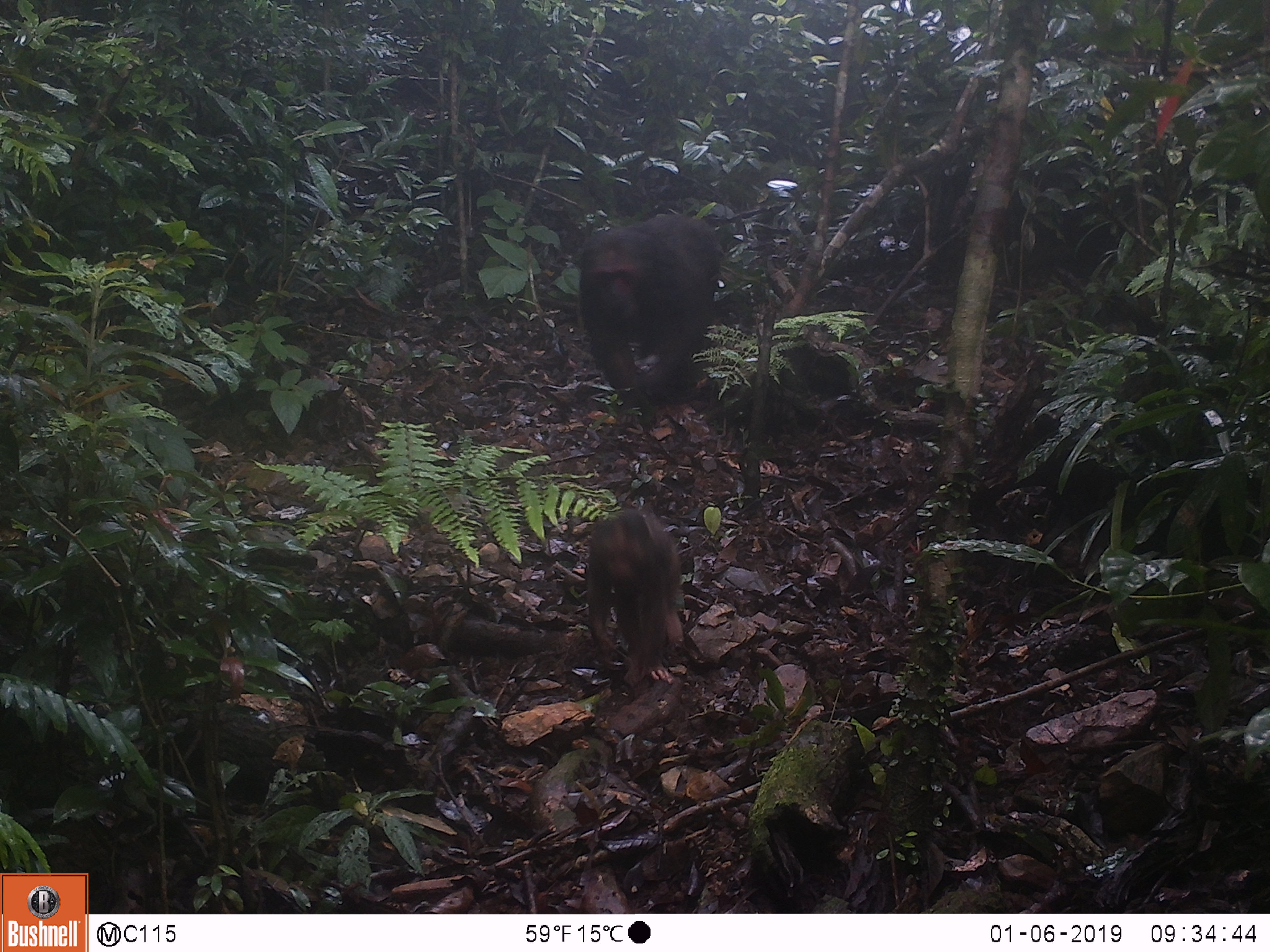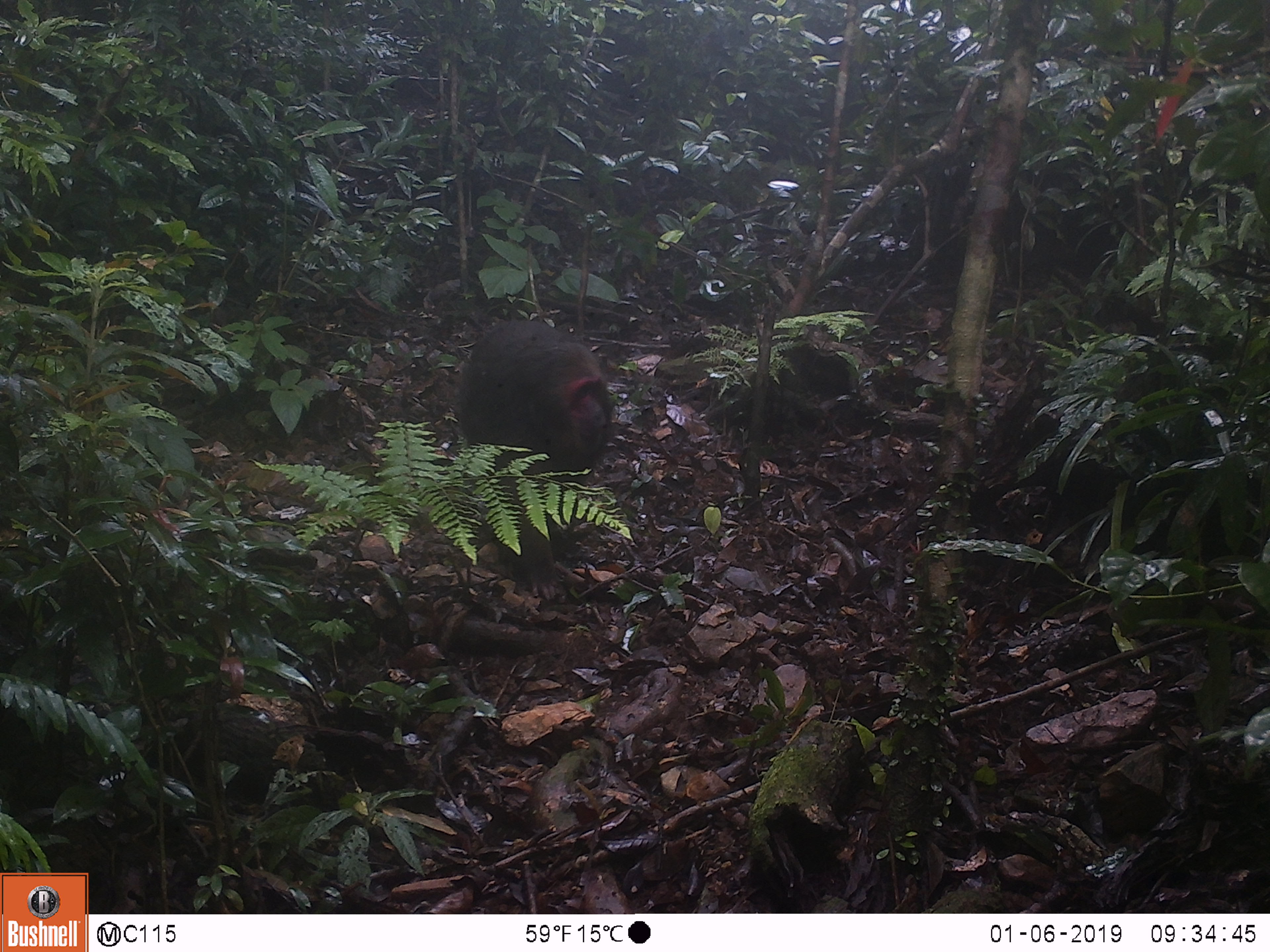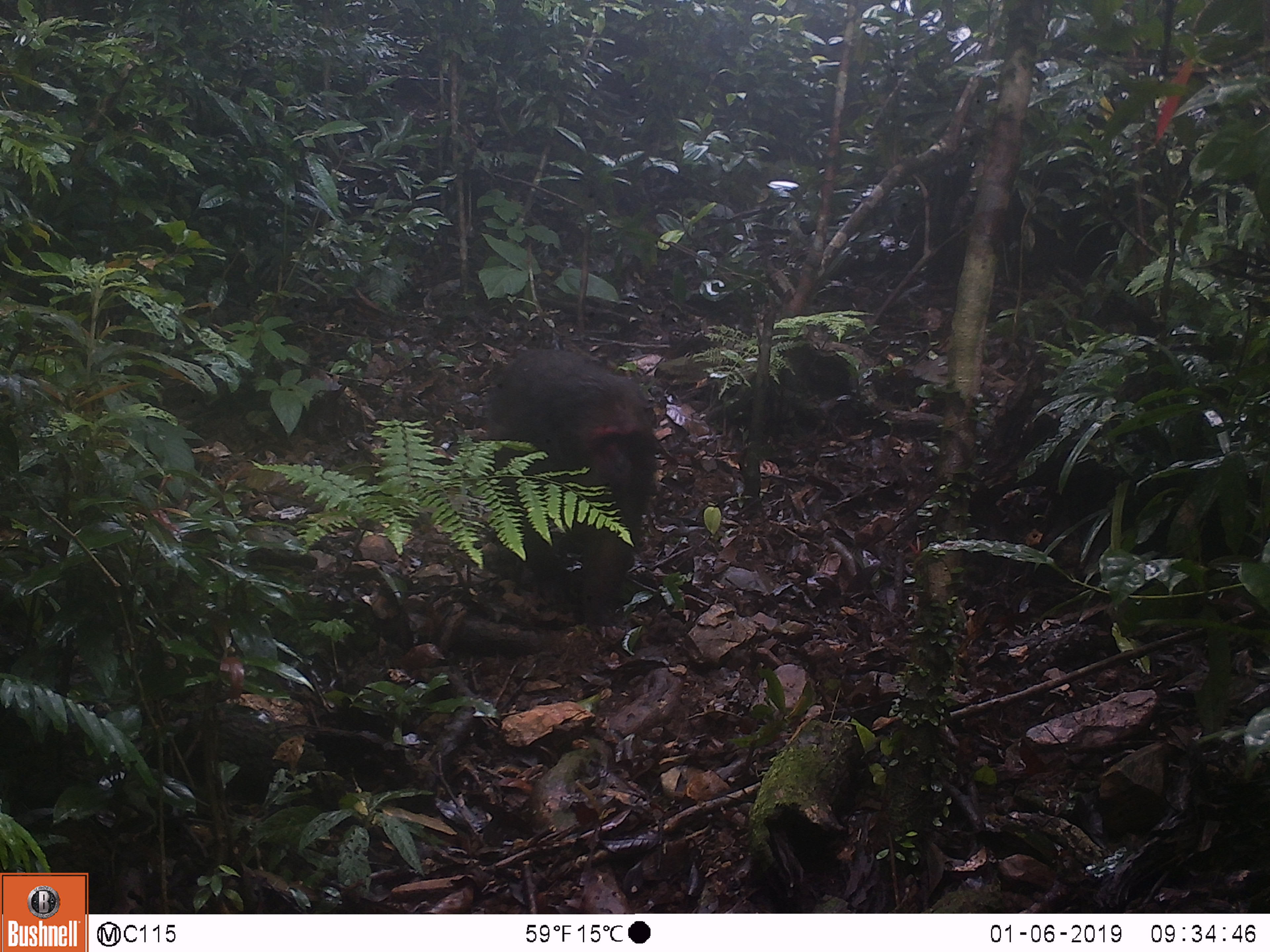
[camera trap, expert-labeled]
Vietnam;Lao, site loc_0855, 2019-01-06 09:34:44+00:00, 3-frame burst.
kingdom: Animalia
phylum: Chordata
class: Mammalia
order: Primates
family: Cercopithecidae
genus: Macaca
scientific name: Macaca arctoides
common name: stump-tailed macaque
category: stump tailed macaque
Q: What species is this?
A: Stump tailed macaque (stump-tailed macaque) (Macaca arctoides).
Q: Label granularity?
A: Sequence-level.